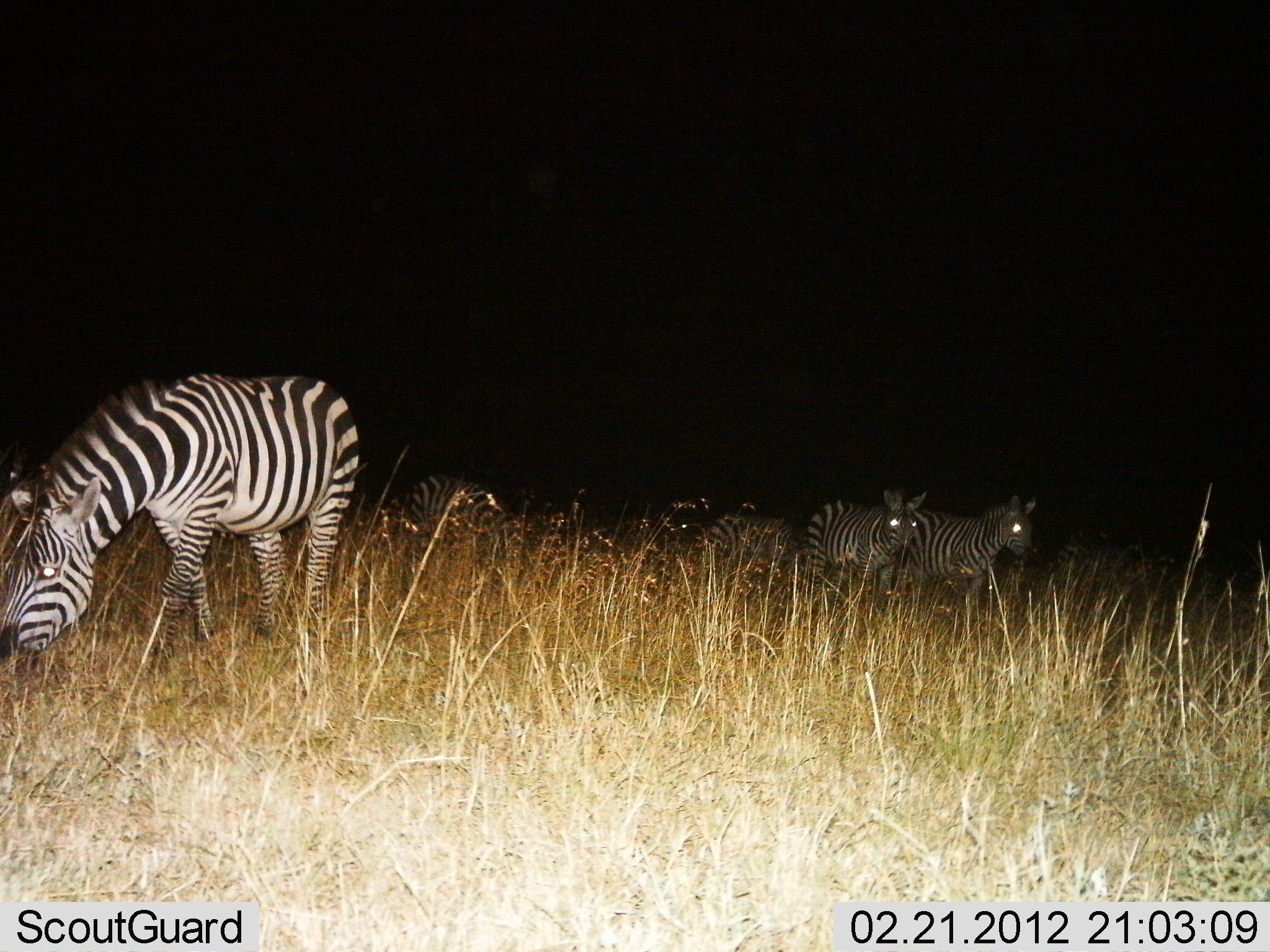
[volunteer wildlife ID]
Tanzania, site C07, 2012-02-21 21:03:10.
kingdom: Animalia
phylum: Chordata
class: Mammalia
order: Perissodactyla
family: Equidae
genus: Equus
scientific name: Equus quagga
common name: plains zebra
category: zebra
Zebra (plains zebra) (Equus quagga), count 5. Behavior (volunteer vote fractions): standing 71%, resting 0%, moving 39%, interacting 4%. Young present (vote fraction): 0%. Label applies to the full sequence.